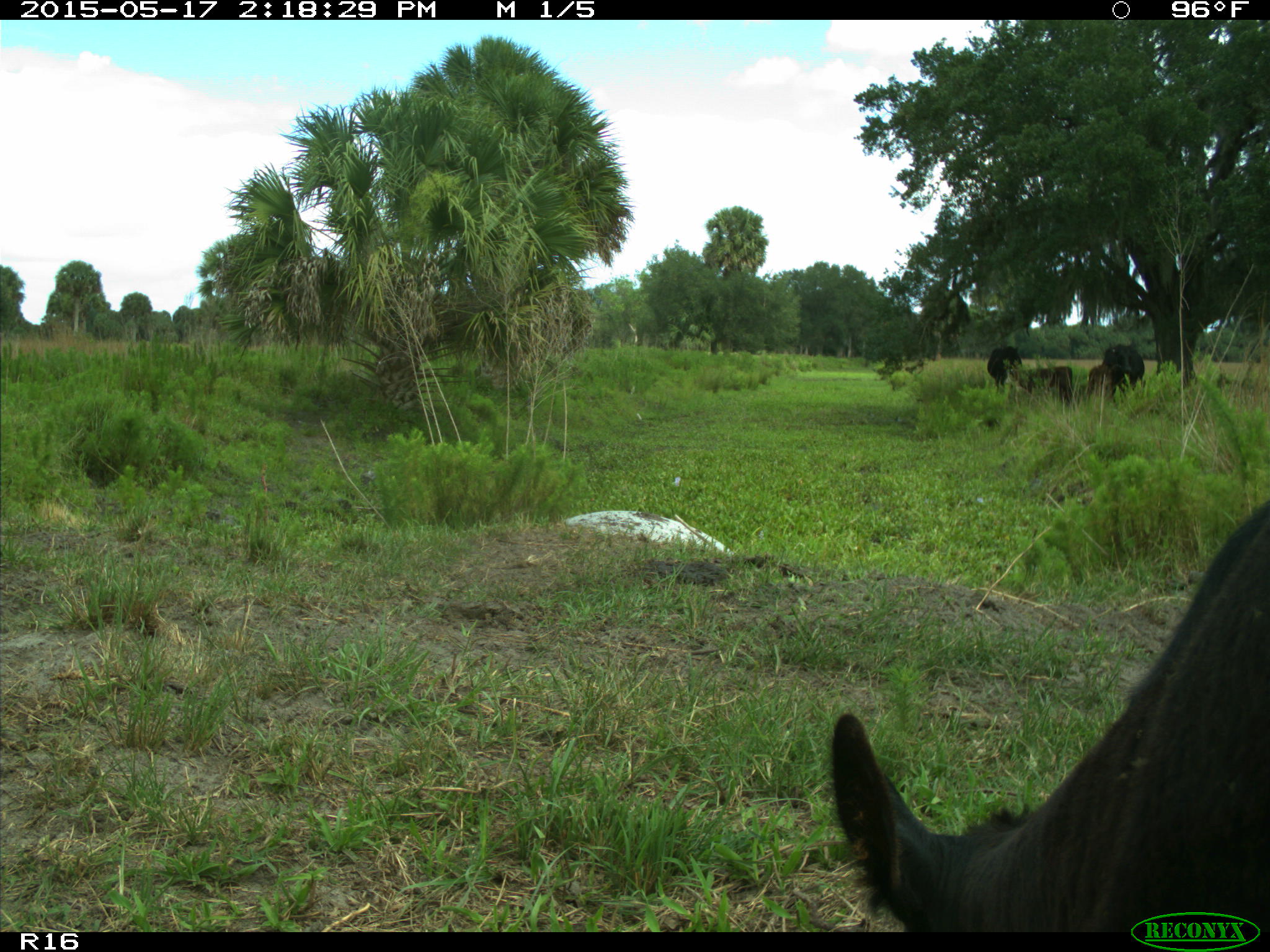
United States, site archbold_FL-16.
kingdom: Animalia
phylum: Chordata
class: Mammalia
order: Artiodactyla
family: Bovidae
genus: Bos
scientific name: Bos taurus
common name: domestic cow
Bos taurus (domestic cow).